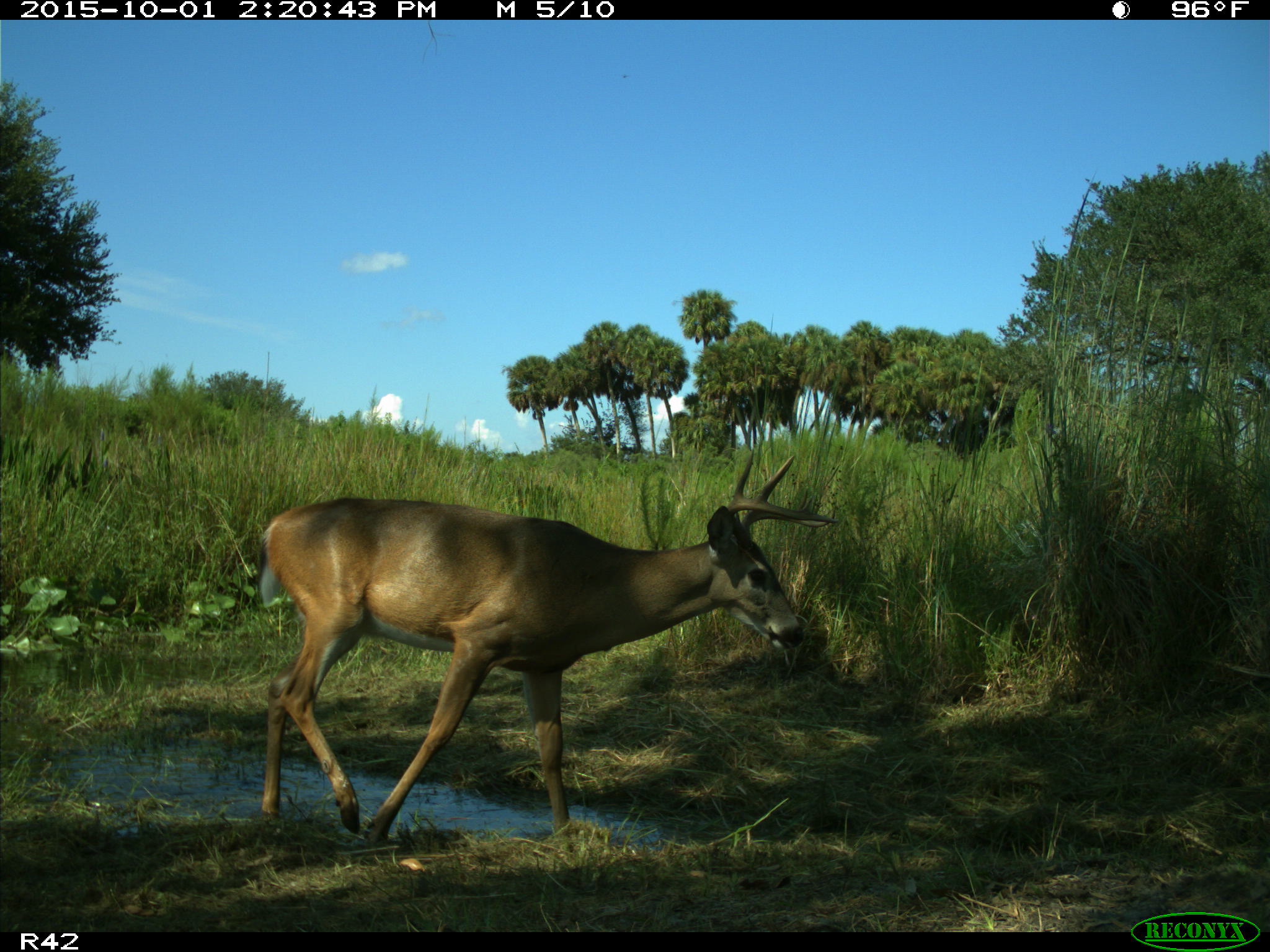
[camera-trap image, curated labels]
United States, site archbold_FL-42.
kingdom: Animalia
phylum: Chordata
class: Mammalia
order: Artiodactyla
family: Cervidae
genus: Odocoileus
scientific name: Odocoileus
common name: deer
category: unidentified deer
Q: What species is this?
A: Unidentified deer (deer) (Odocoileus).